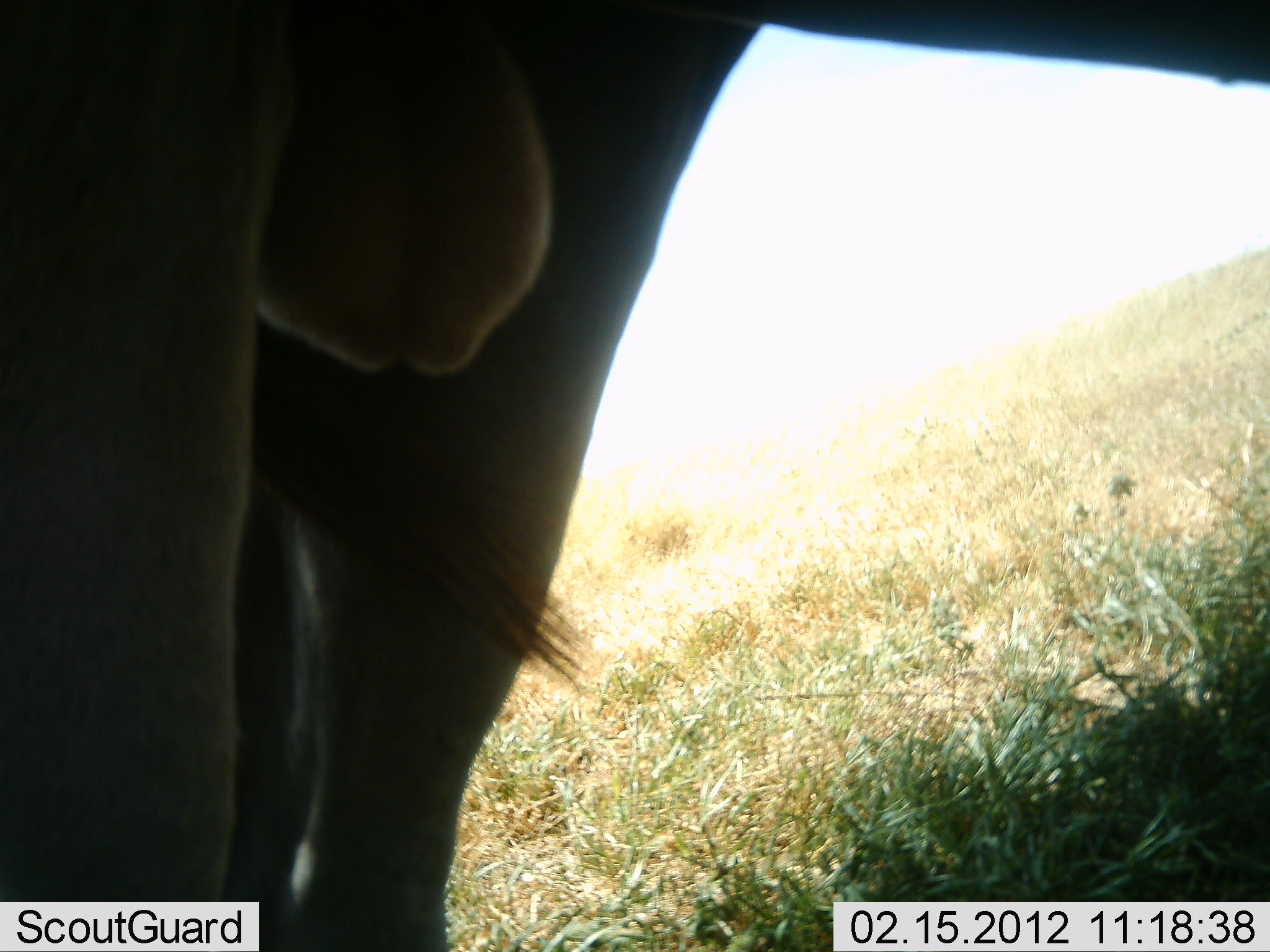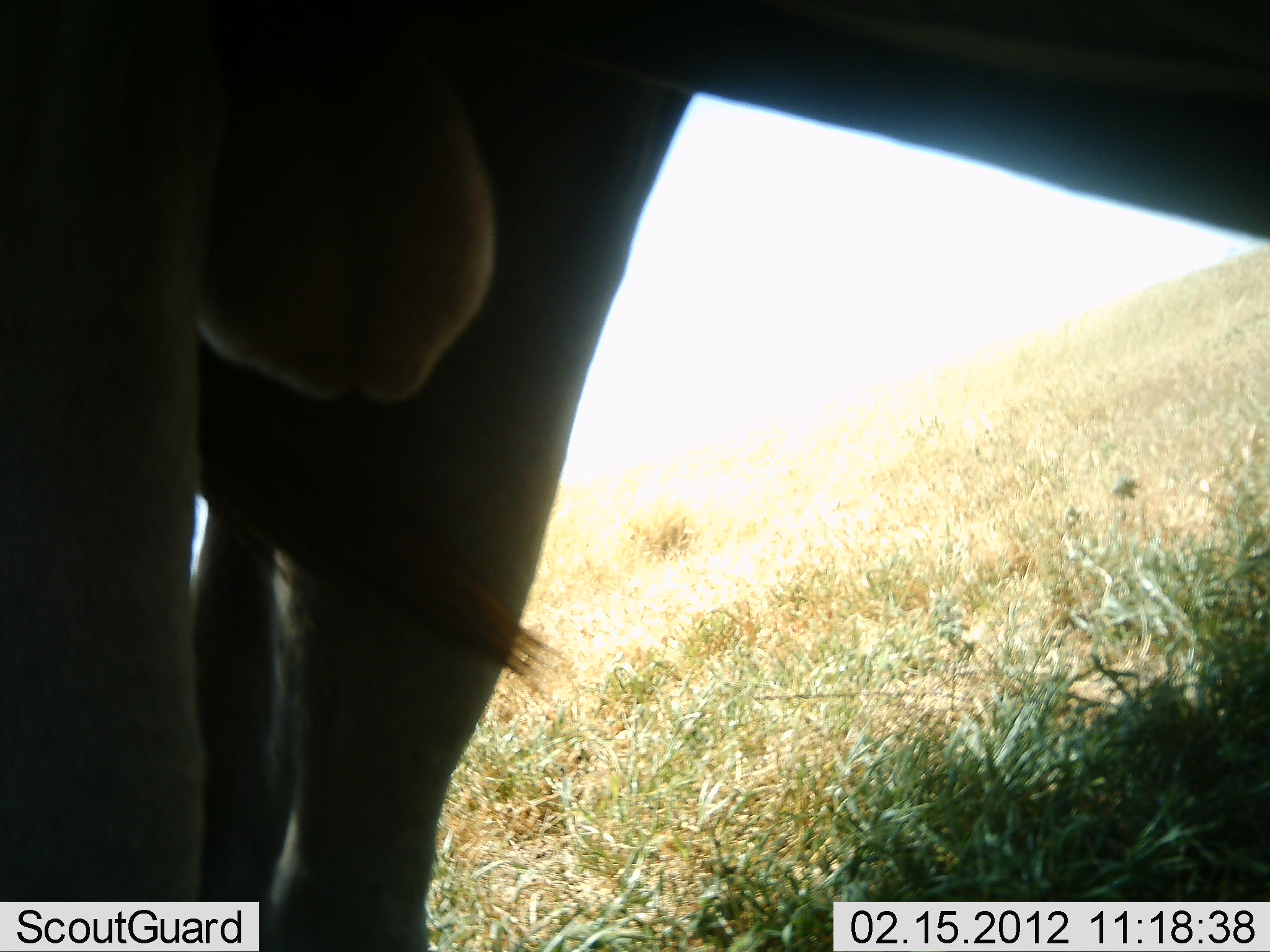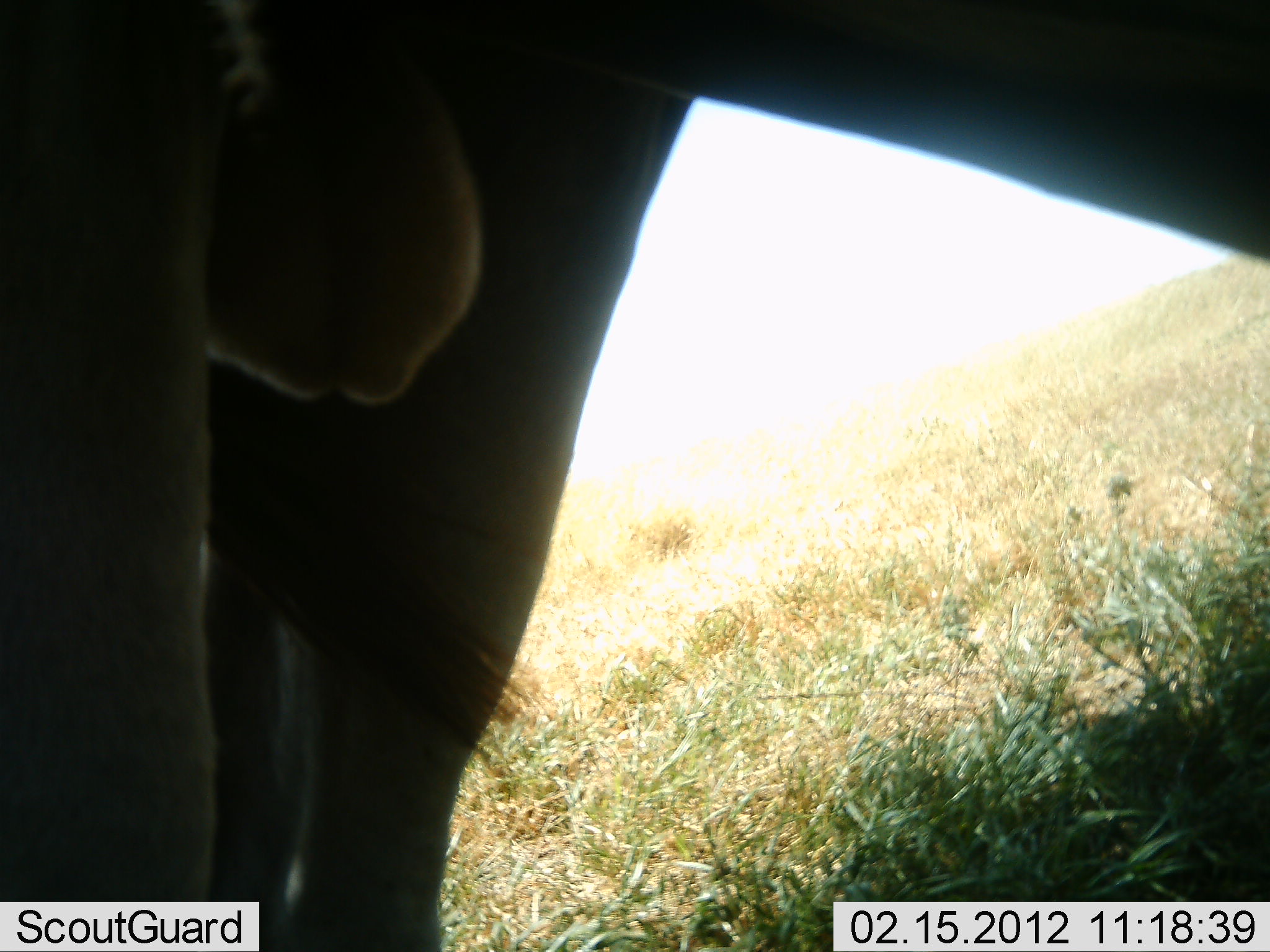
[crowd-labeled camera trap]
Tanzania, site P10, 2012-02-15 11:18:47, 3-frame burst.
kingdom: Animalia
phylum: Chordata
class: Mammalia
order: Artiodactyla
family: Bovidae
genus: Connochaetes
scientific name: Connochaetes taurinus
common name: blue wildebeest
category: wildebeest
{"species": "wildebeest (blue wildebeest) (Connochaetes taurinus)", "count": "1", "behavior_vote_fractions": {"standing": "91%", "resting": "0%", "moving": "0%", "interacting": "0%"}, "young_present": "0%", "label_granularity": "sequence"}